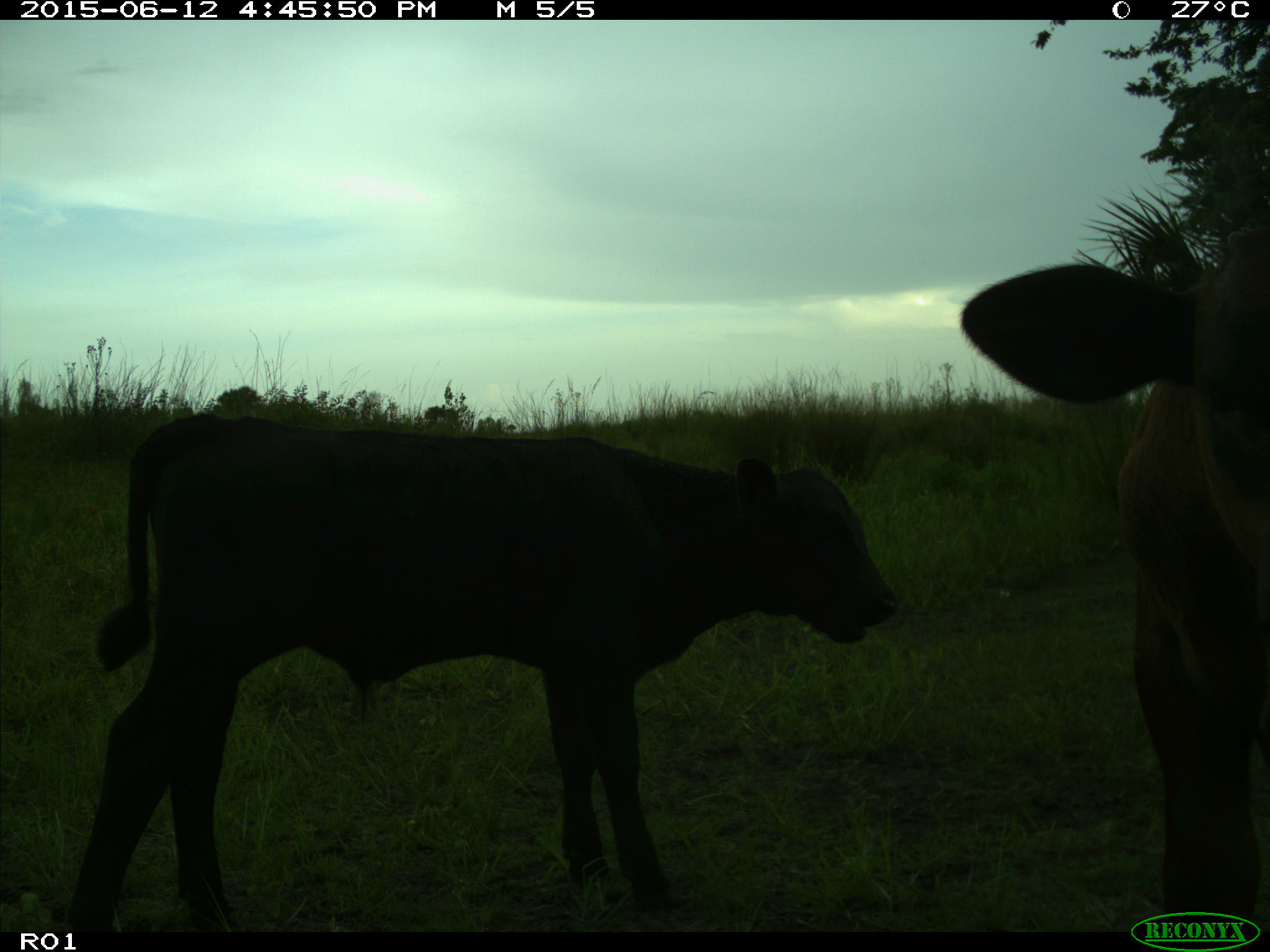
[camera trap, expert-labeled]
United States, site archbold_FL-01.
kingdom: Animalia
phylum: Chordata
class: Mammalia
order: Artiodactyla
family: Bovidae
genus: Bos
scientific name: Bos taurus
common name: domestic cow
Bos taurus (domestic cow).